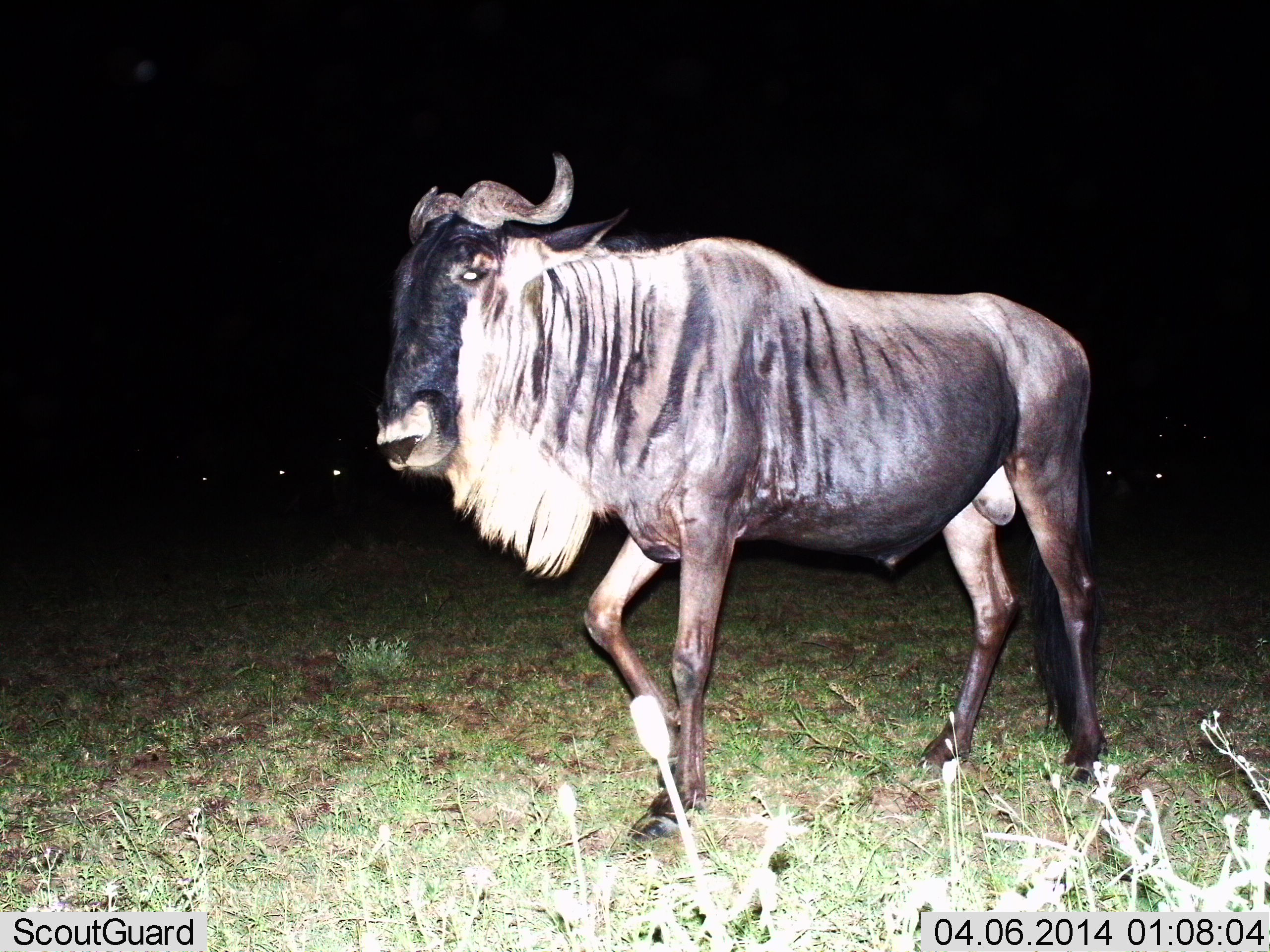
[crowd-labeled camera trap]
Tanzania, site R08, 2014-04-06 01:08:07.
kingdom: Animalia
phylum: Chordata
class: Mammalia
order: Artiodactyla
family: Bovidae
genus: Connochaetes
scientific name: Connochaetes taurinus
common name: blue wildebeest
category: wildebeest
Wildebeest (blue wildebeest) (Connochaetes taurinus), count 1. Behavior (volunteer vote fractions): standing 64%, resting 0%, moving 36%, interacting 0%. Young present (vote fraction): 0%. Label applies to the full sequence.